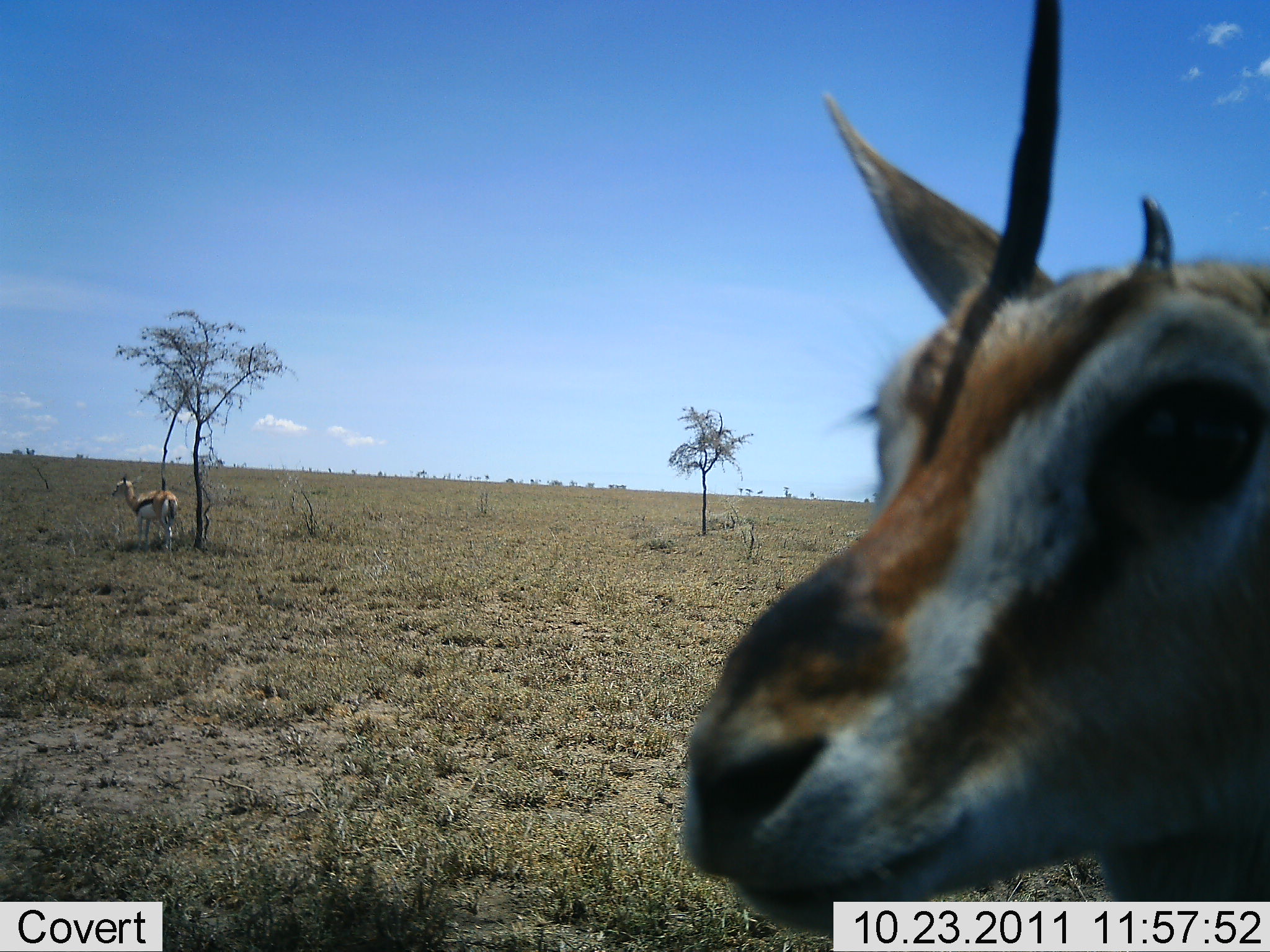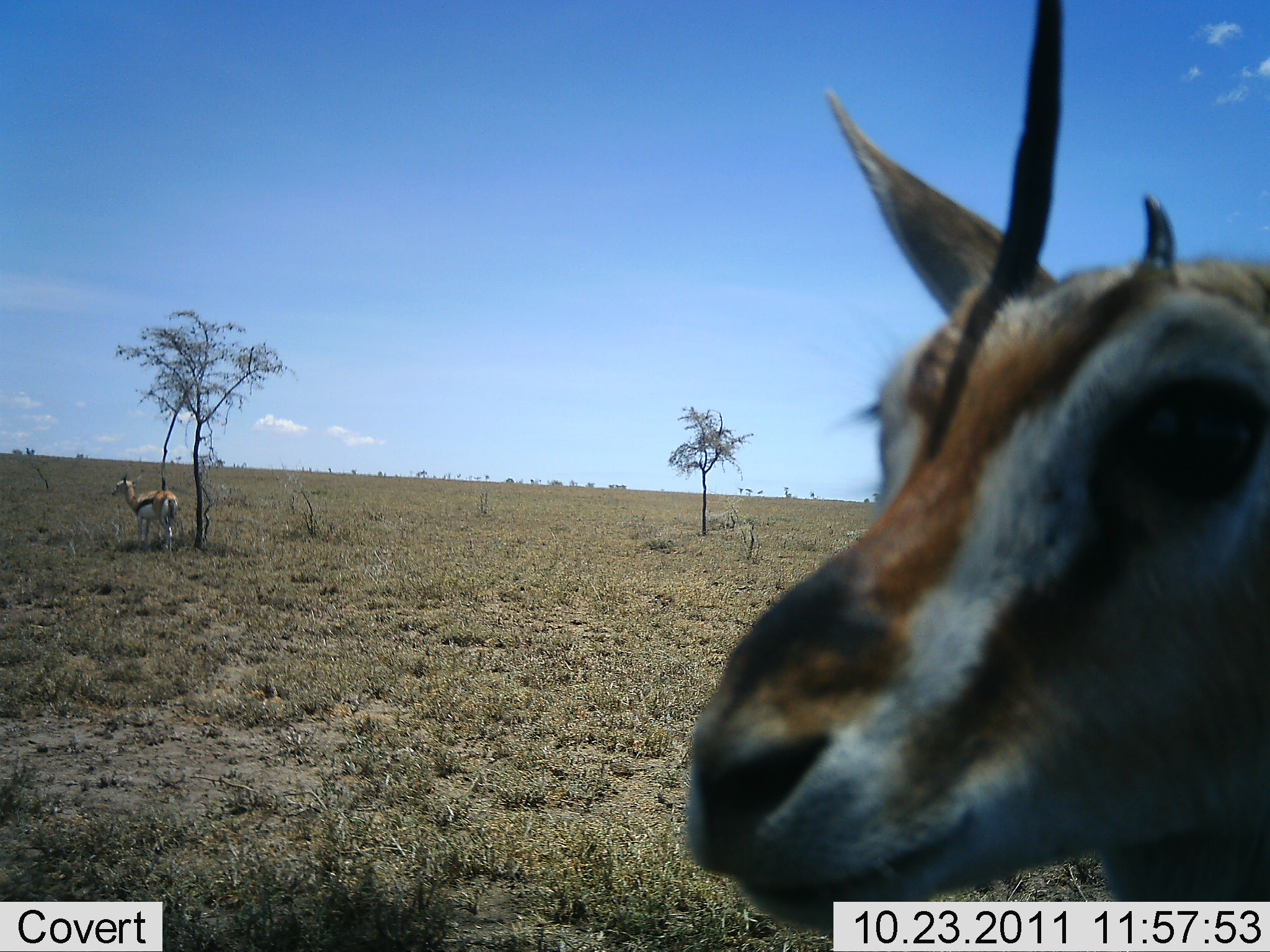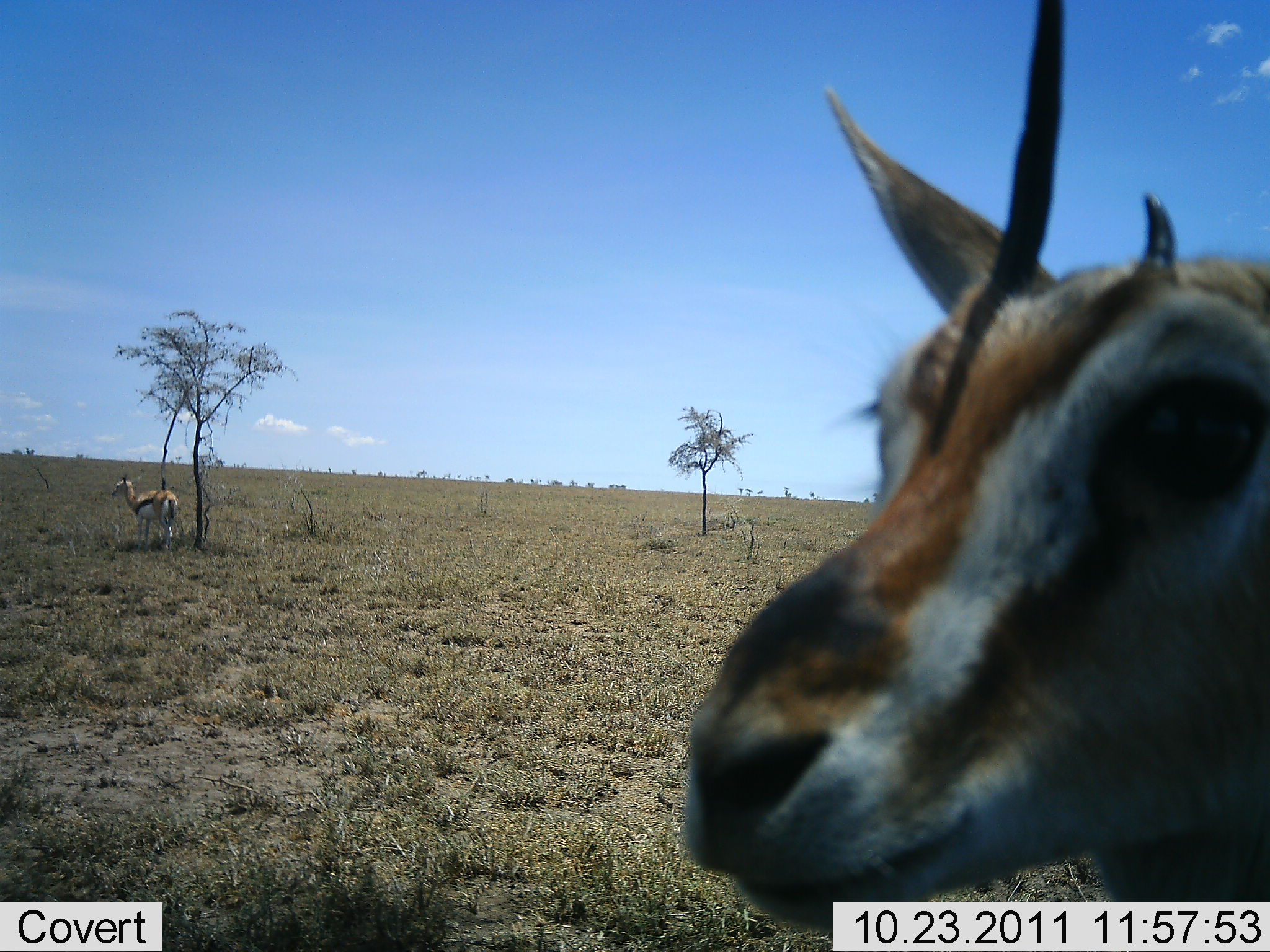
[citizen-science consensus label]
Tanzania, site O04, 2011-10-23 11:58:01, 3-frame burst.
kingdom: Animalia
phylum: Chordata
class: Mammalia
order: Artiodactyla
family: Bovidae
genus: Eudorcas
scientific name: Eudorcas thomsonii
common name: thomson's gazelle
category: gazellethomsons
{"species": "gazellethomsons (thomson's gazelle) (Eudorcas thomsonii)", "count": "2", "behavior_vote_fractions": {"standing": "93%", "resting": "0%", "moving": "7%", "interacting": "0%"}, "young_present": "7%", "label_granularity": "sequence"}